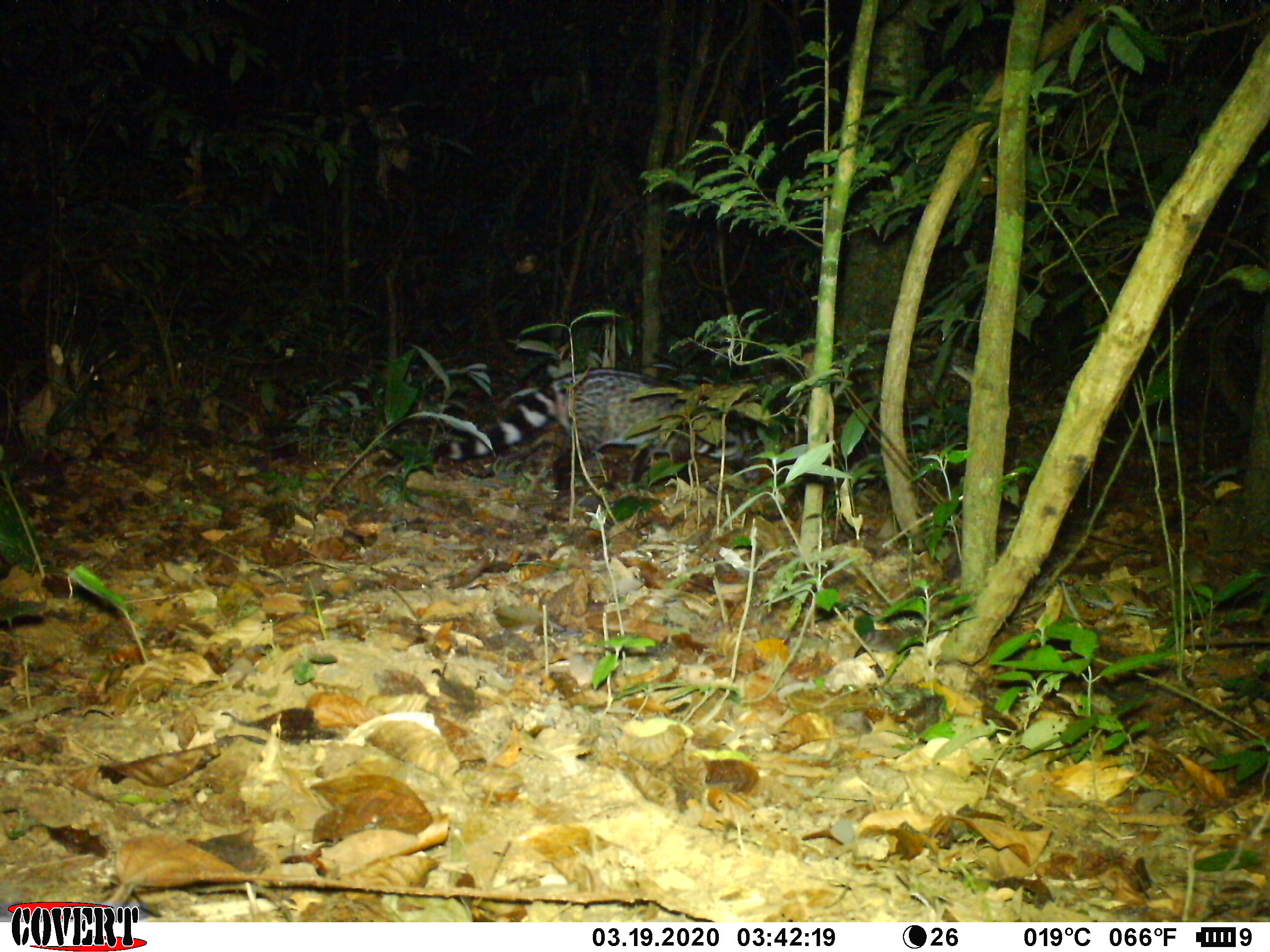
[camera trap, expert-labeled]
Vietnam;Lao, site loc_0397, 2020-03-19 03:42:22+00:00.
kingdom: Animalia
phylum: Chordata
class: Mammalia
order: Carnivora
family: Viverridae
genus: Viverra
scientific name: Viverra zibetha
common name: large indian civet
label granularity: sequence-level